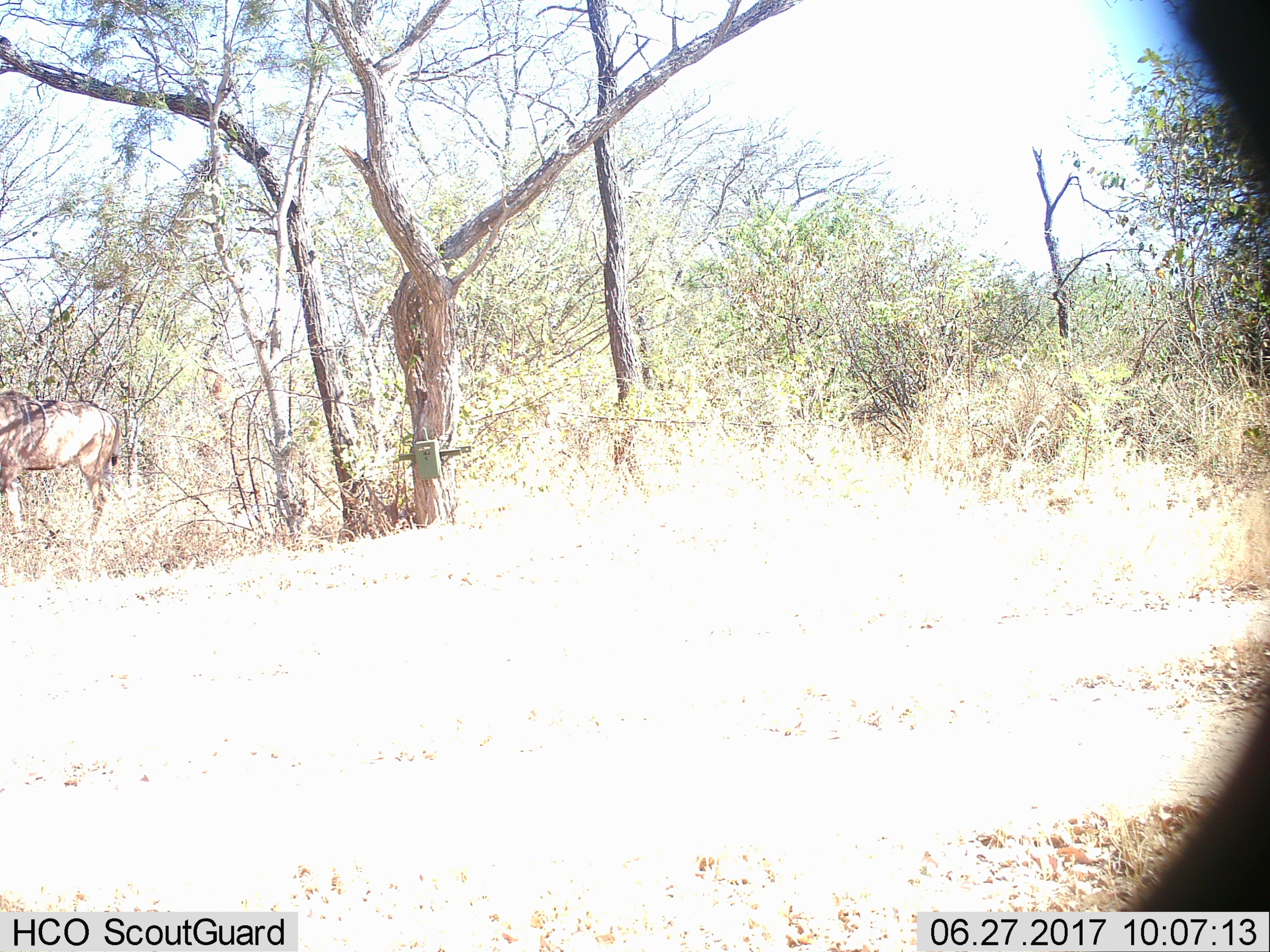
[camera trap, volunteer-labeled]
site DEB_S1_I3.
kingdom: Animalia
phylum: Chordata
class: Mammalia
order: Artiodactyla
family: Bovidae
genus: Tragelaphus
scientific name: Tragelaphus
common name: kudu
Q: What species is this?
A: Kudu (Tragelaphus).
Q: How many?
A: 1.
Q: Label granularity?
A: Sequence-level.